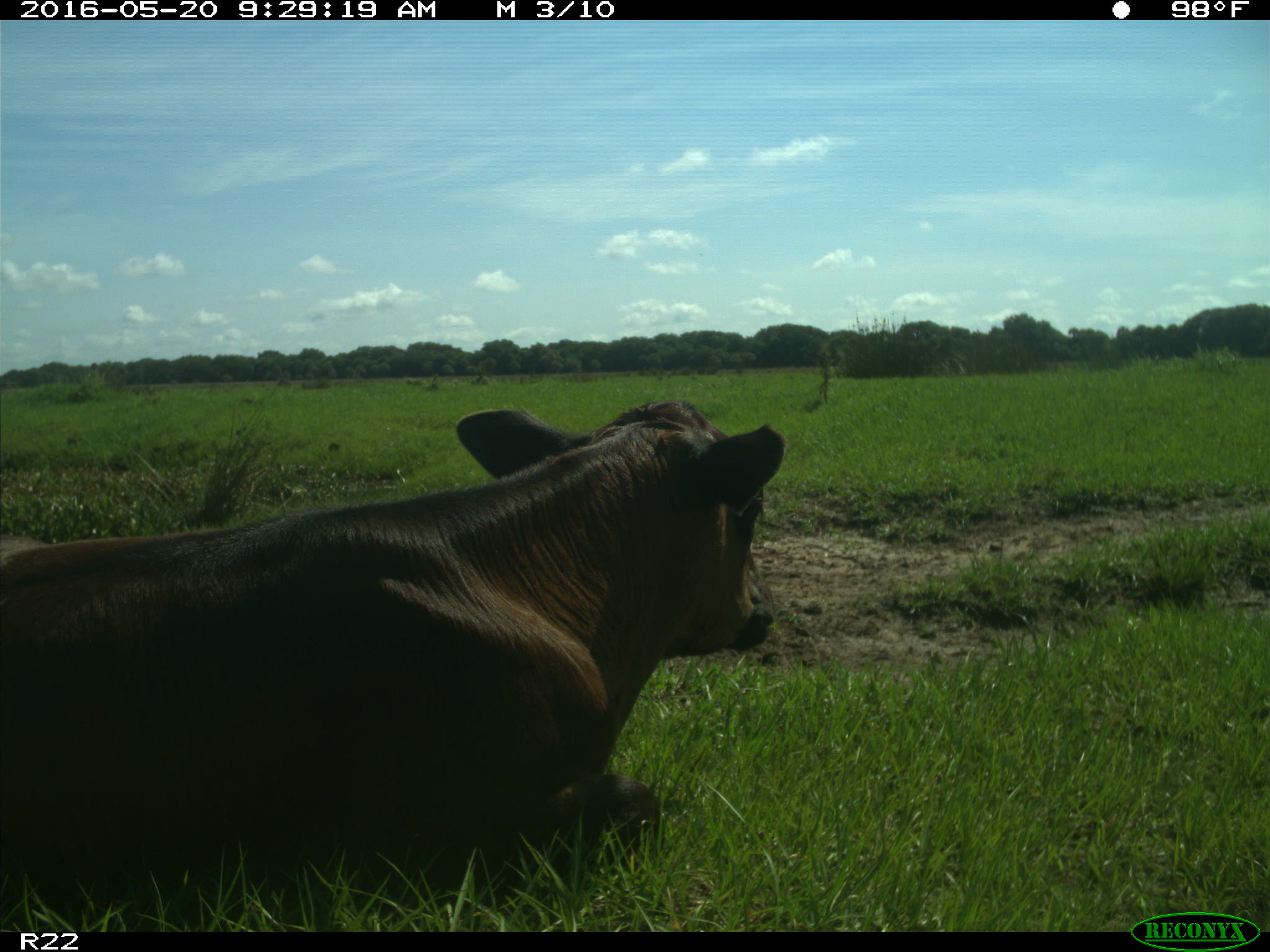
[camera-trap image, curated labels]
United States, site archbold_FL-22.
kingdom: Animalia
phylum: Chordata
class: Mammalia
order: Artiodactyla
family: Bovidae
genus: Bos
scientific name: Bos taurus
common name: domestic cow